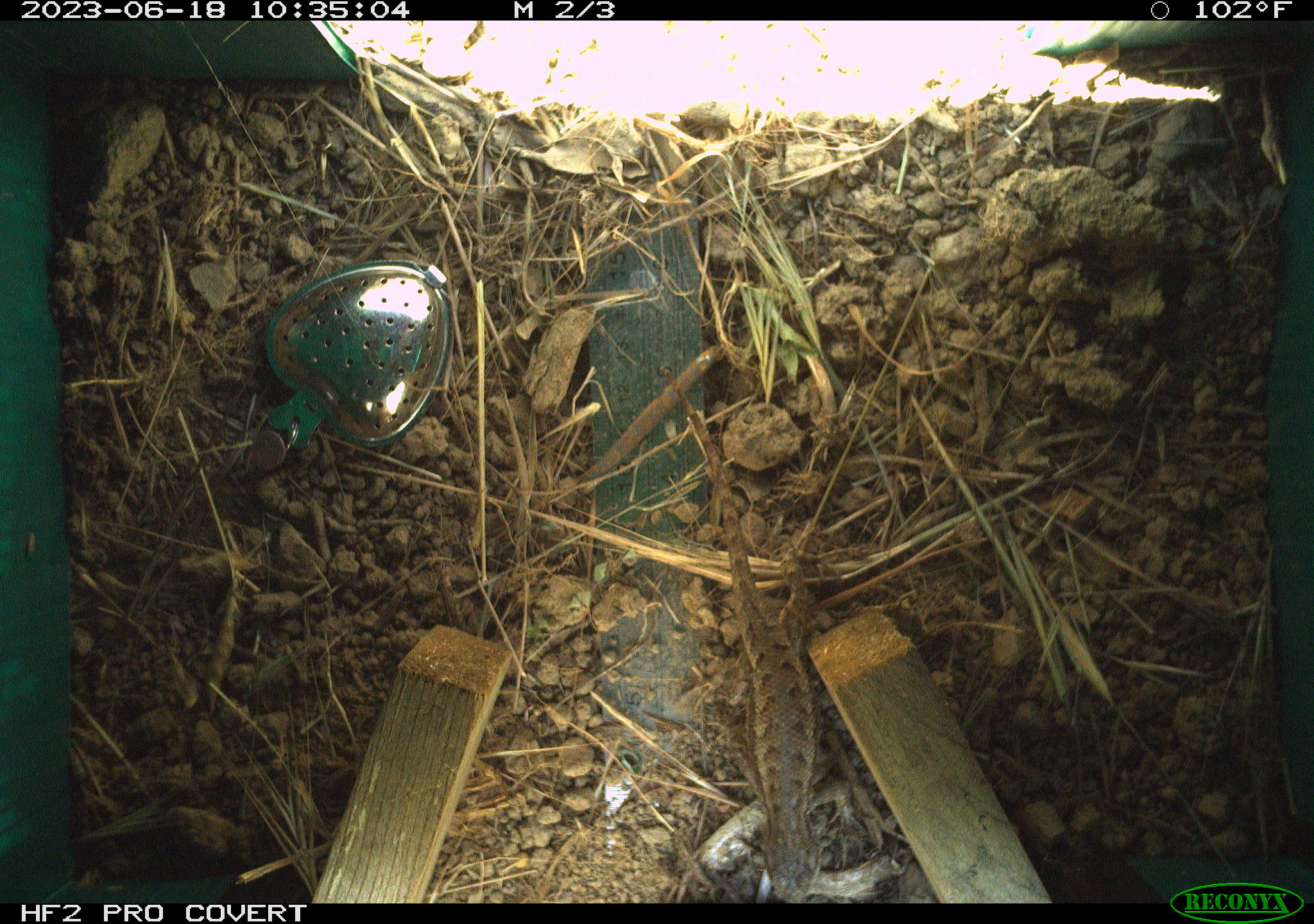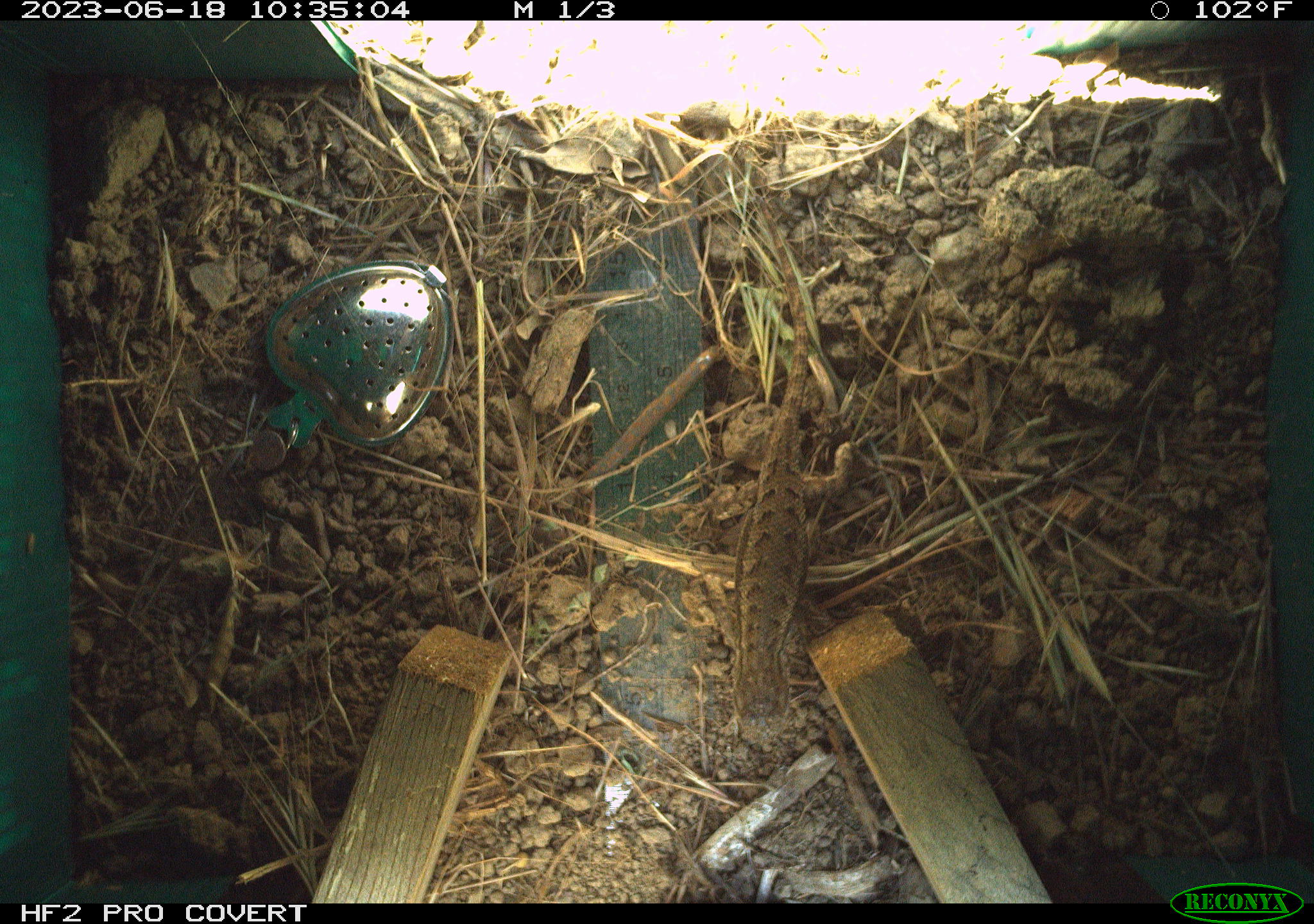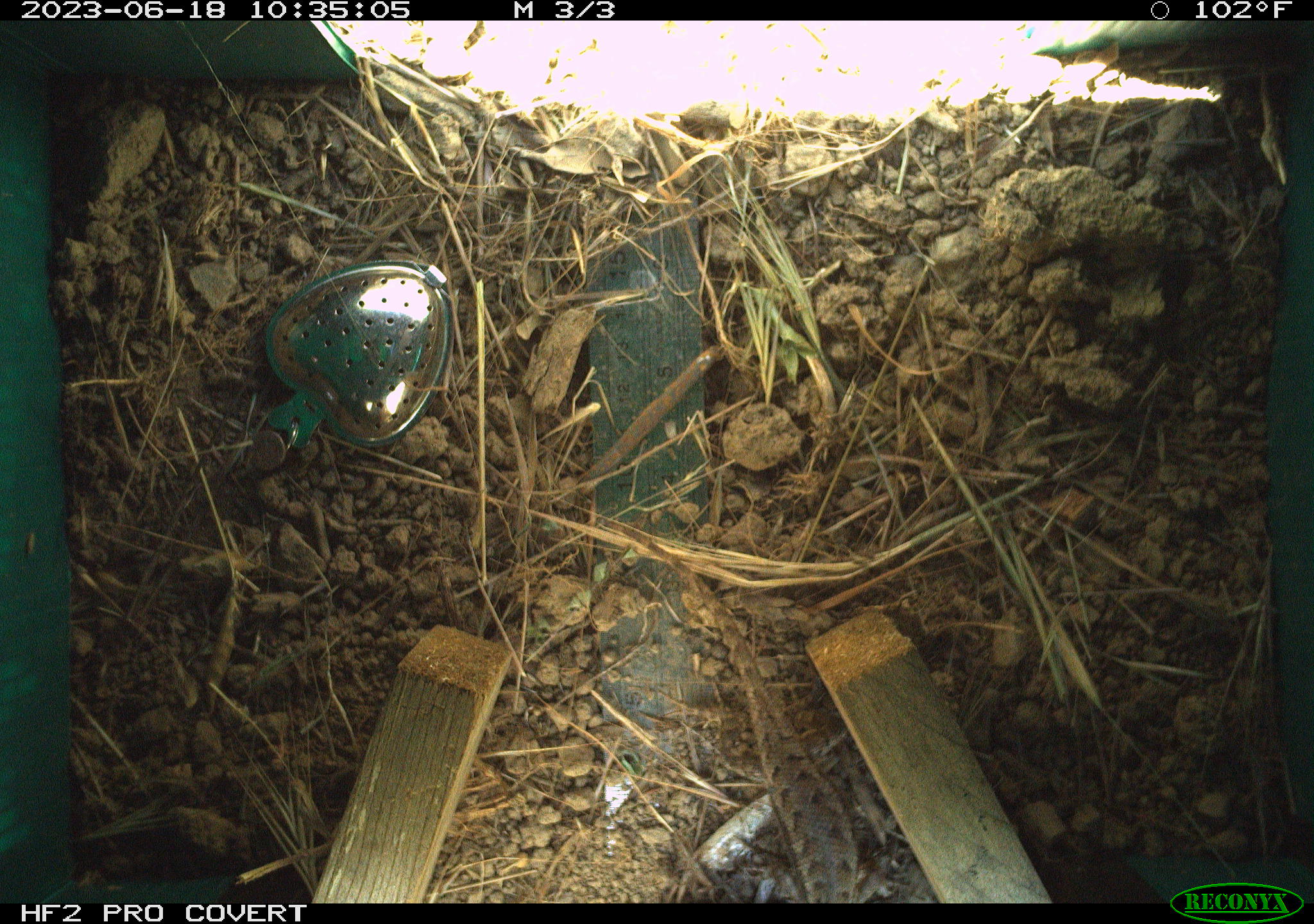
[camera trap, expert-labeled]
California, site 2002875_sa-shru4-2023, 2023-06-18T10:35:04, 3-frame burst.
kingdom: Animalia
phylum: Chordata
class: Reptilia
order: Squamata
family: Phrynosomatidae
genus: Sceloporus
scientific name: Sceloporus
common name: spiny lizards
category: sceloporus species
Sceloporus species (spiny lizards) (Sceloporus).